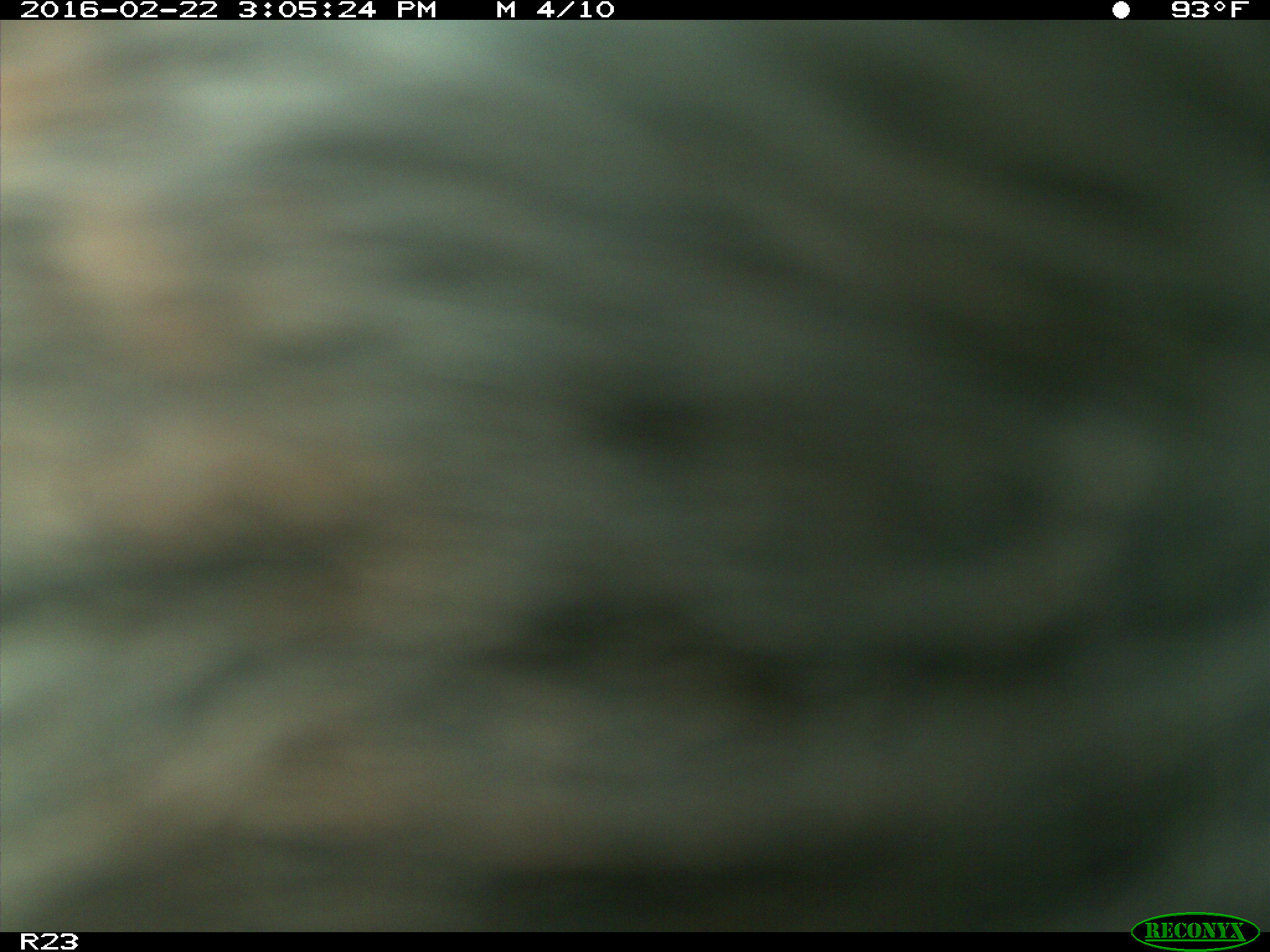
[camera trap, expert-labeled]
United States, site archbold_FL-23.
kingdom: Animalia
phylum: Chordata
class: Mammalia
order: Artiodactyla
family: Bovidae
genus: Bos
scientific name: Bos taurus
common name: domestic cow